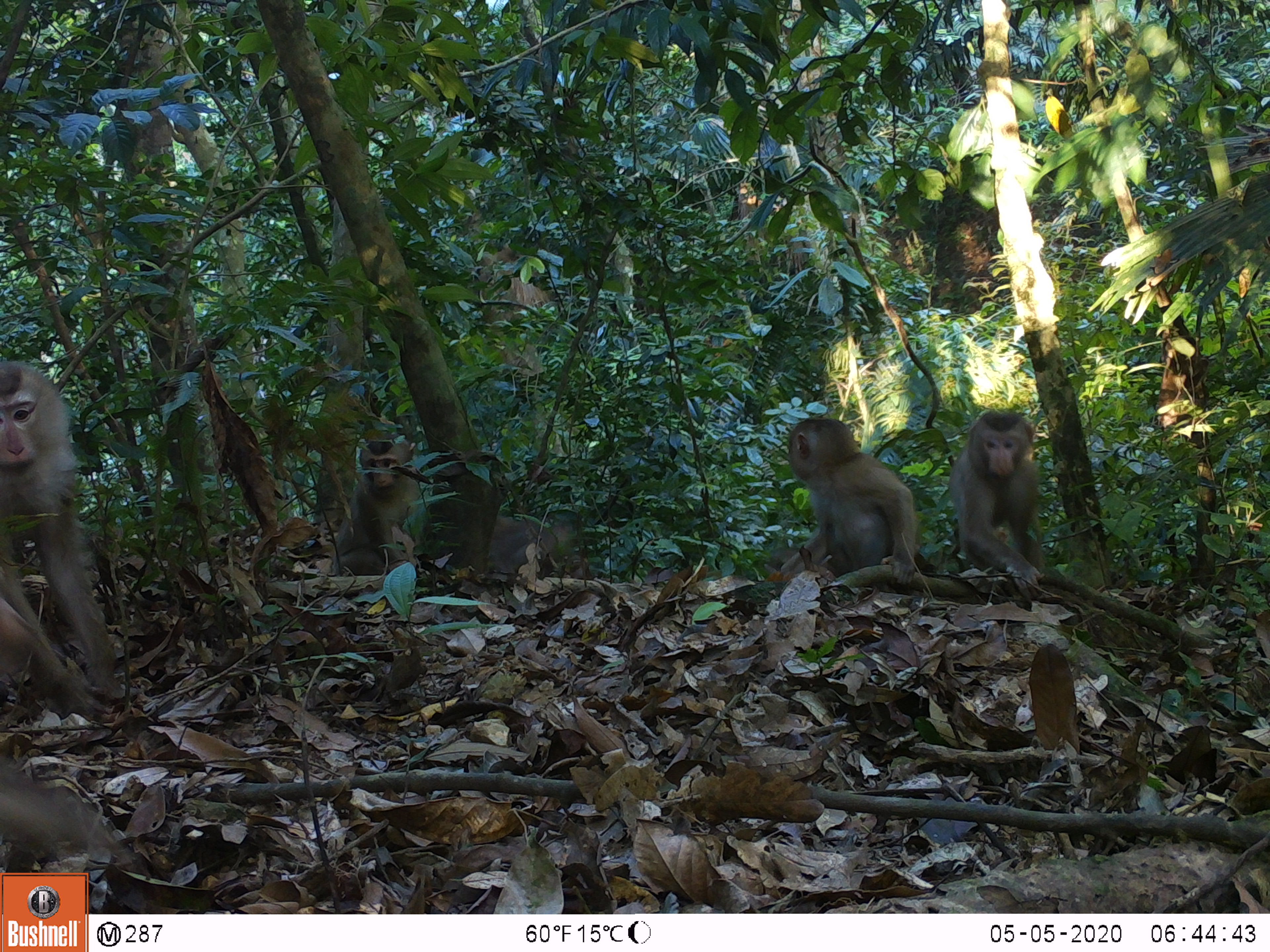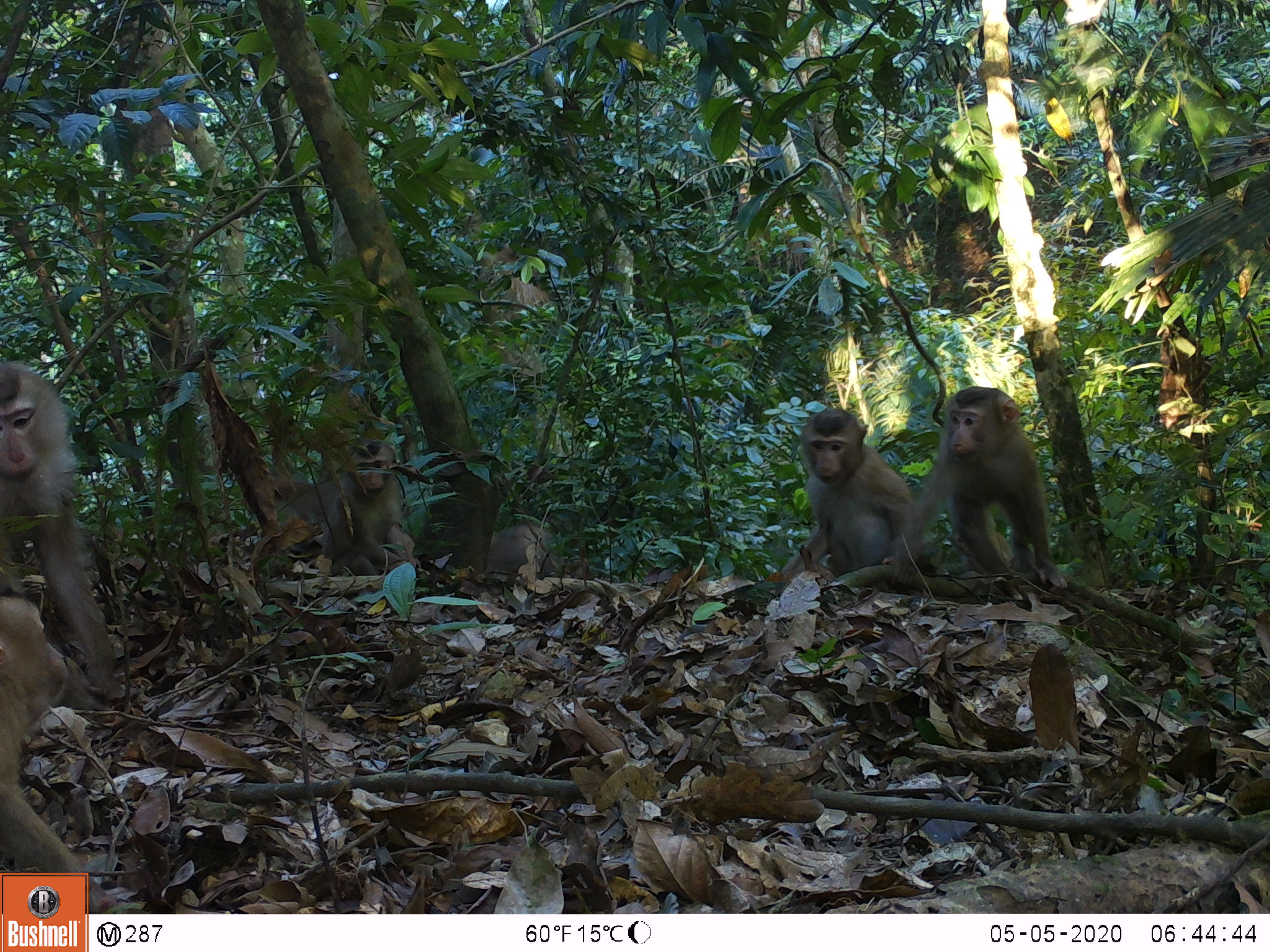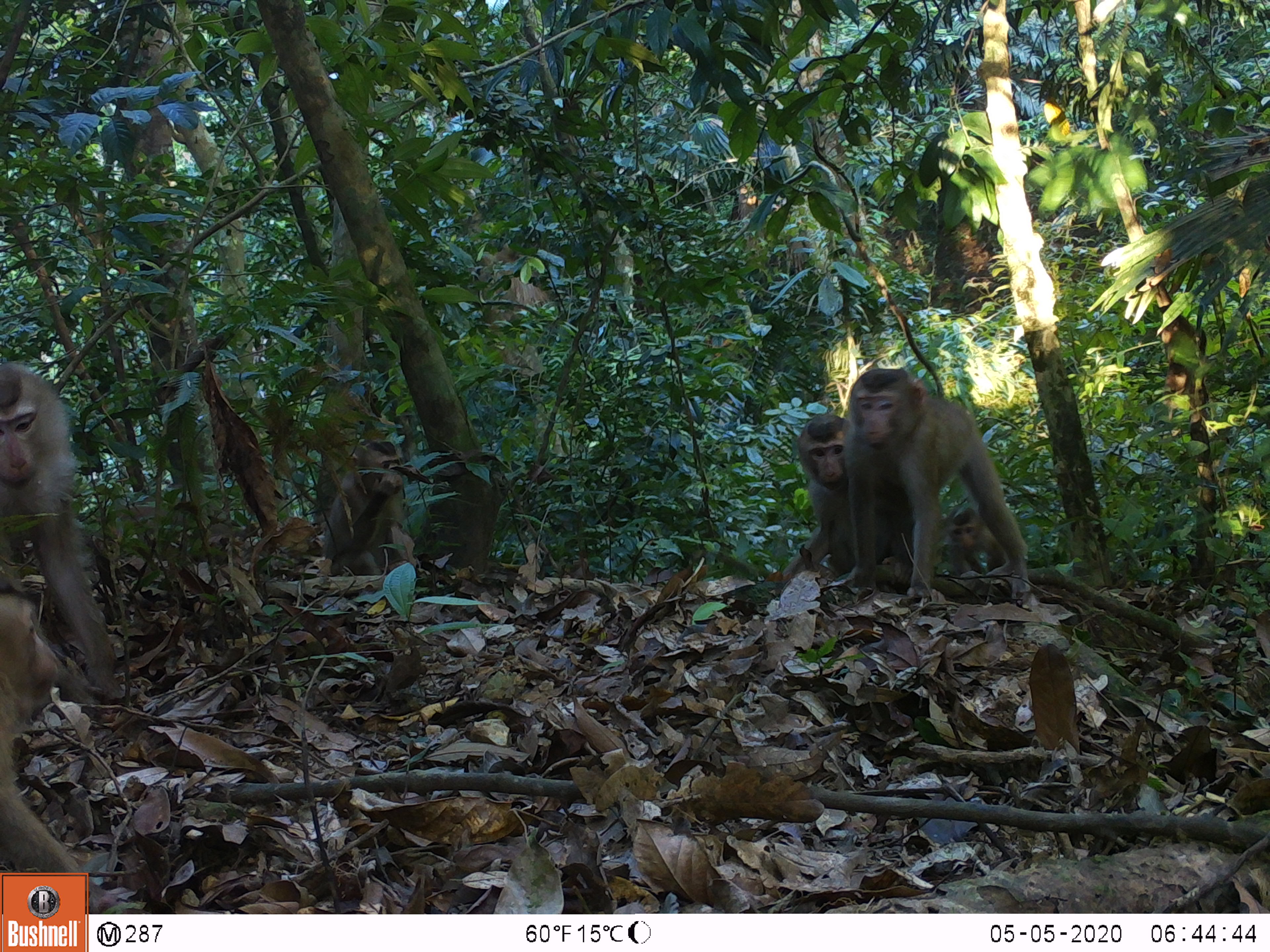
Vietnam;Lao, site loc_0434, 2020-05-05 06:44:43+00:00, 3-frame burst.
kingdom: Animalia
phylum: Chordata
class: Mammalia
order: Primates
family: Cercopithecidae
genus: Macaca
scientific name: Macaca nemestrina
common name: pig-tailed macaque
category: pig tailed macaque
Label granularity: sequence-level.